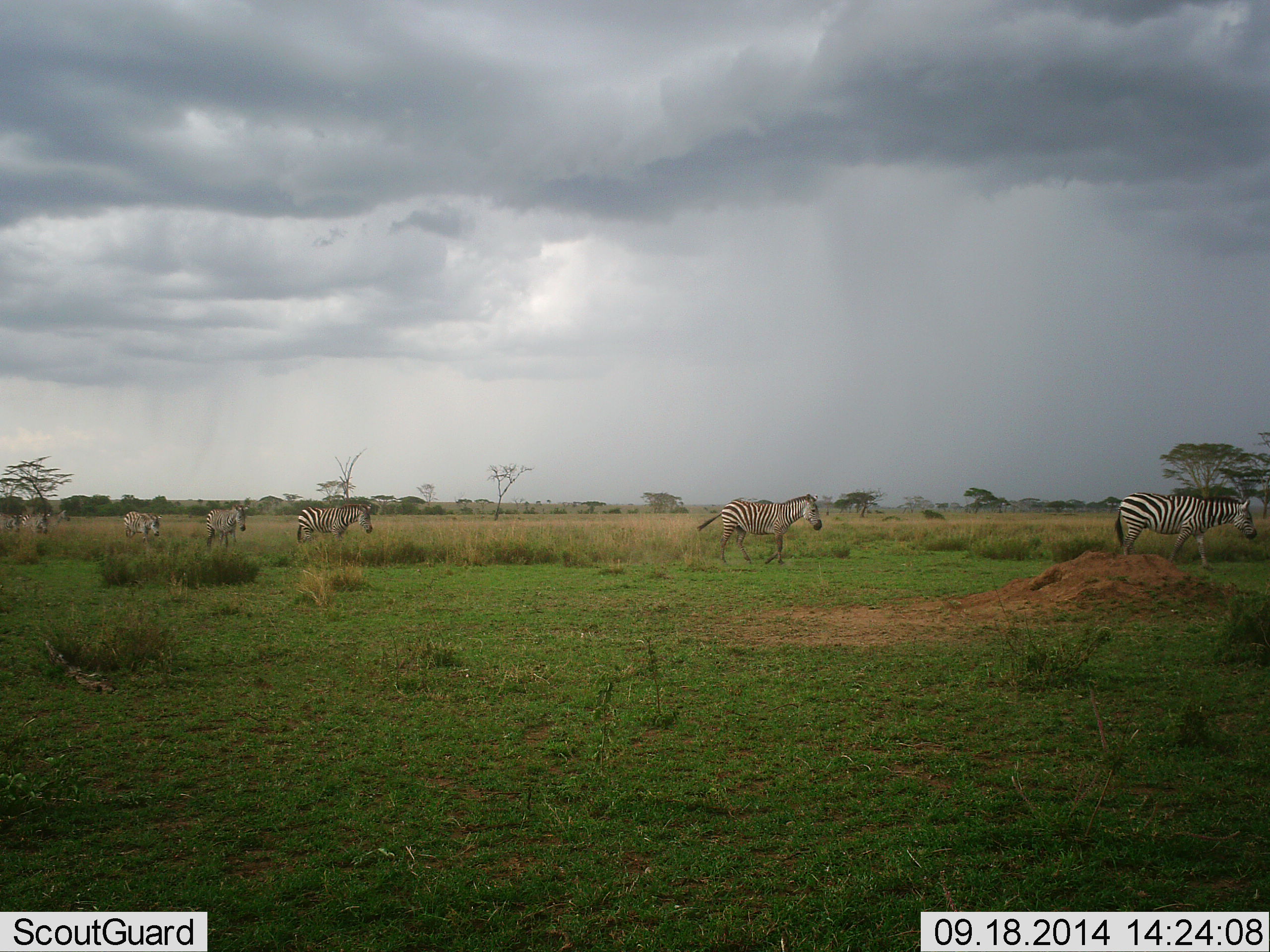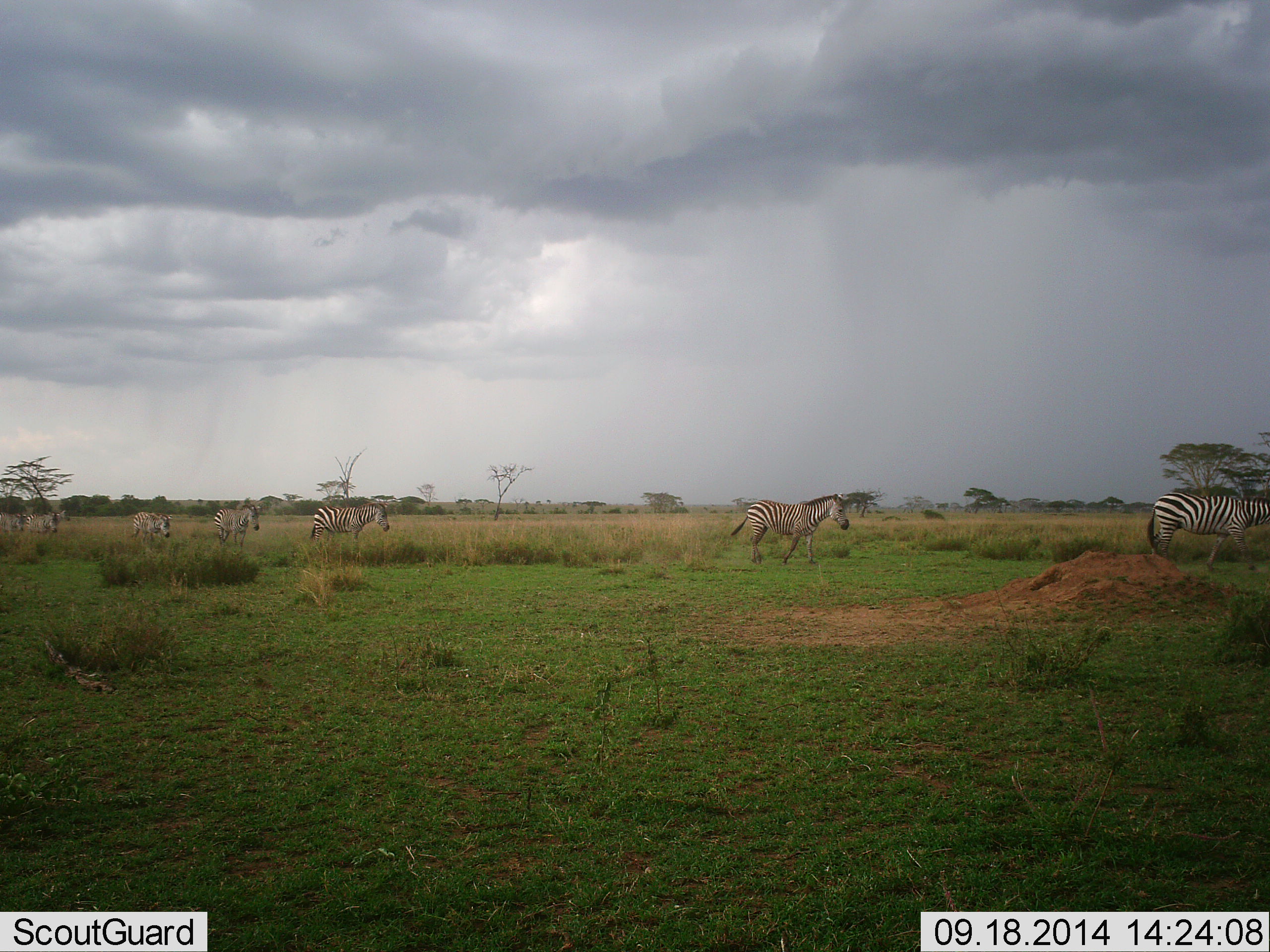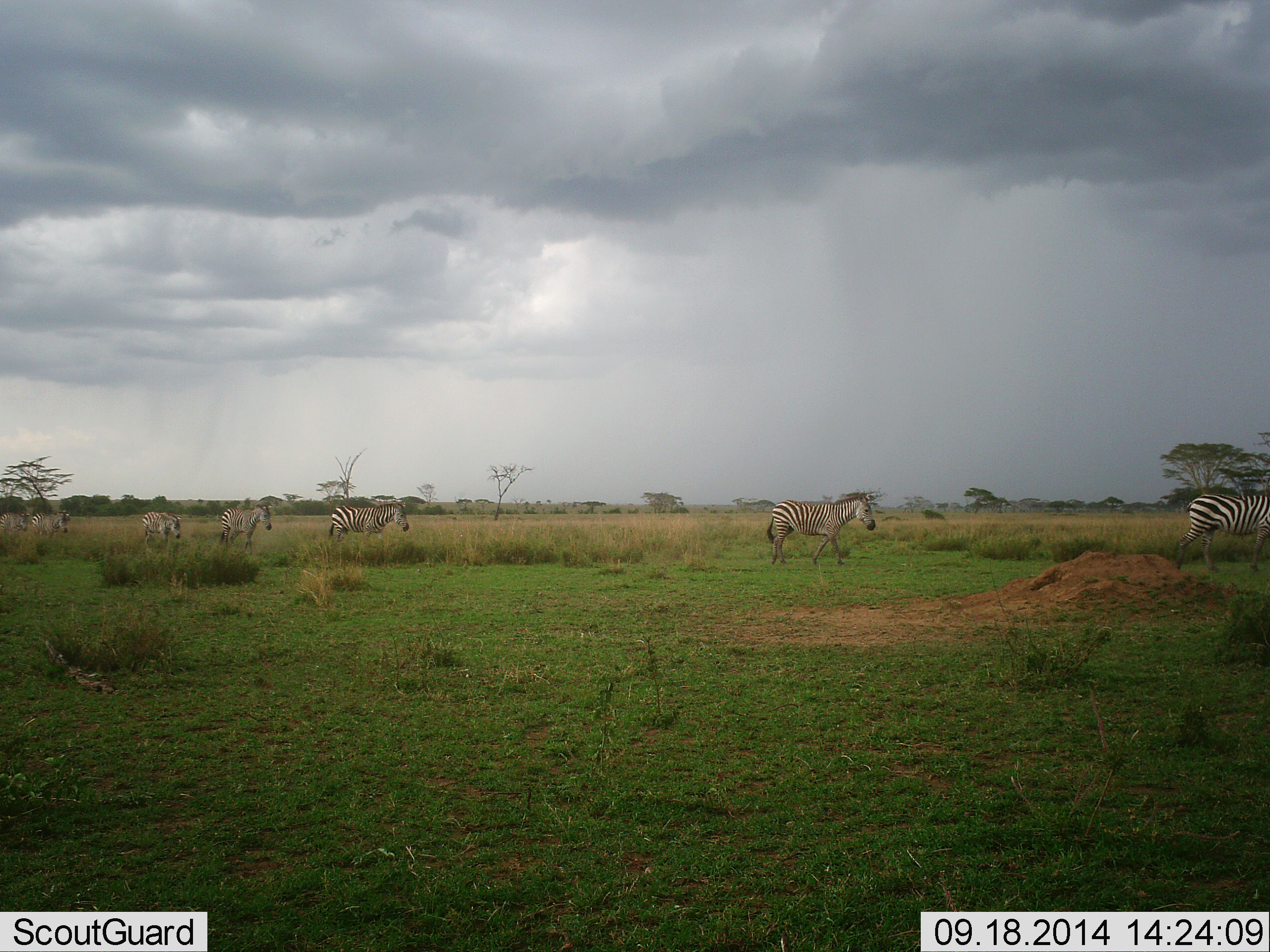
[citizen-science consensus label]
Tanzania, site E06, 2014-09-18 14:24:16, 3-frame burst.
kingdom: Animalia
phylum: Chordata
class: Mammalia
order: Perissodactyla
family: Equidae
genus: Equus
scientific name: Equus quagga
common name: plains zebra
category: zebra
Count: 7.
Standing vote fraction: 0%.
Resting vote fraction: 0%.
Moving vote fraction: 100%.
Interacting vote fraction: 0%.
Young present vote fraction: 0%.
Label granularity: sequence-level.